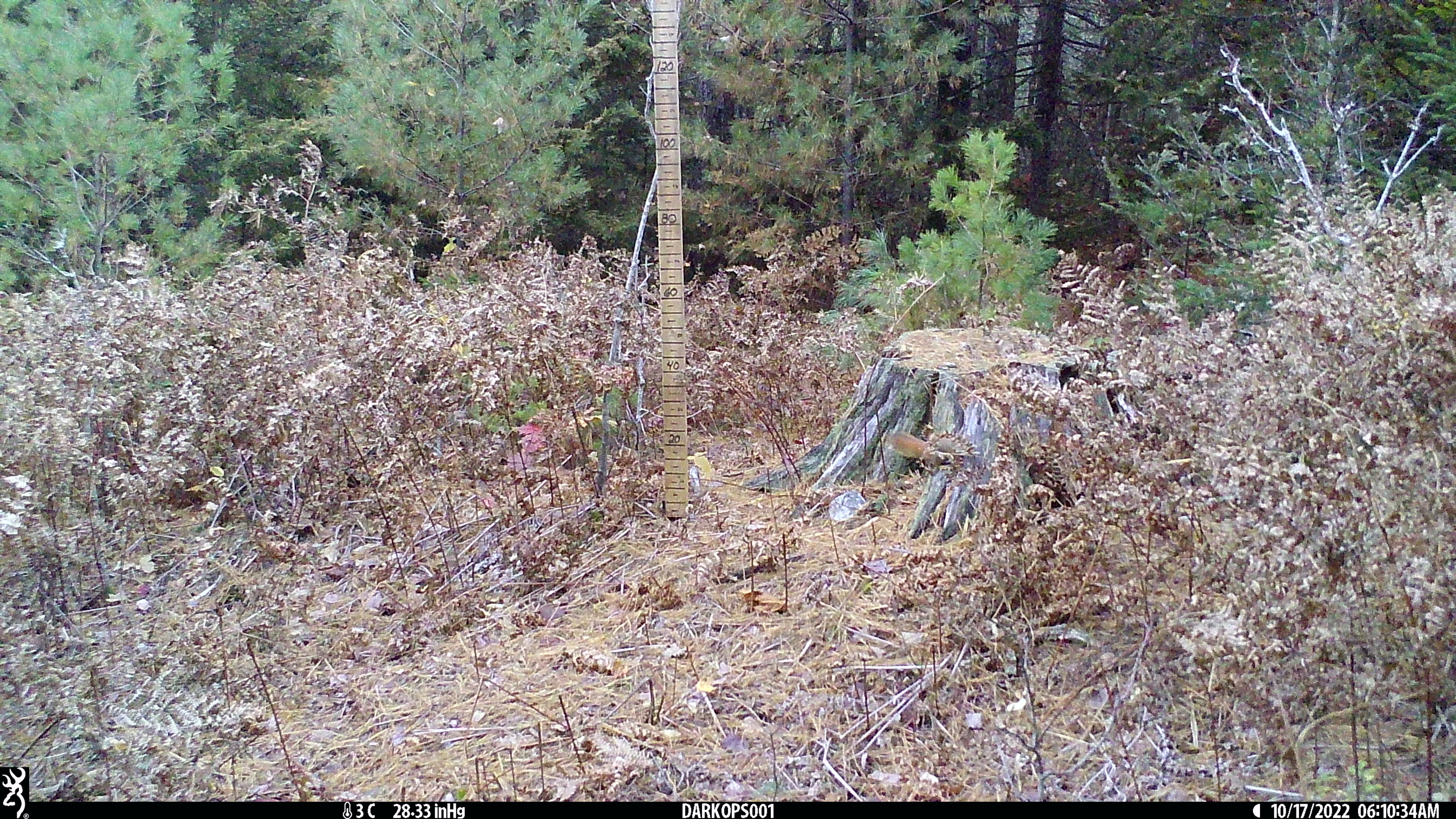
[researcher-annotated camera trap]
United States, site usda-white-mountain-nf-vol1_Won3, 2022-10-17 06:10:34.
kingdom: Animalia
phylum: Chordata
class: Mammalia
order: Rodentia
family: Sciuridae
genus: Tamiasciurus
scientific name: Tamiasciurus hudsonicus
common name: red squirrel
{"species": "red squirrel (Tamiasciurus hudsonicus)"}